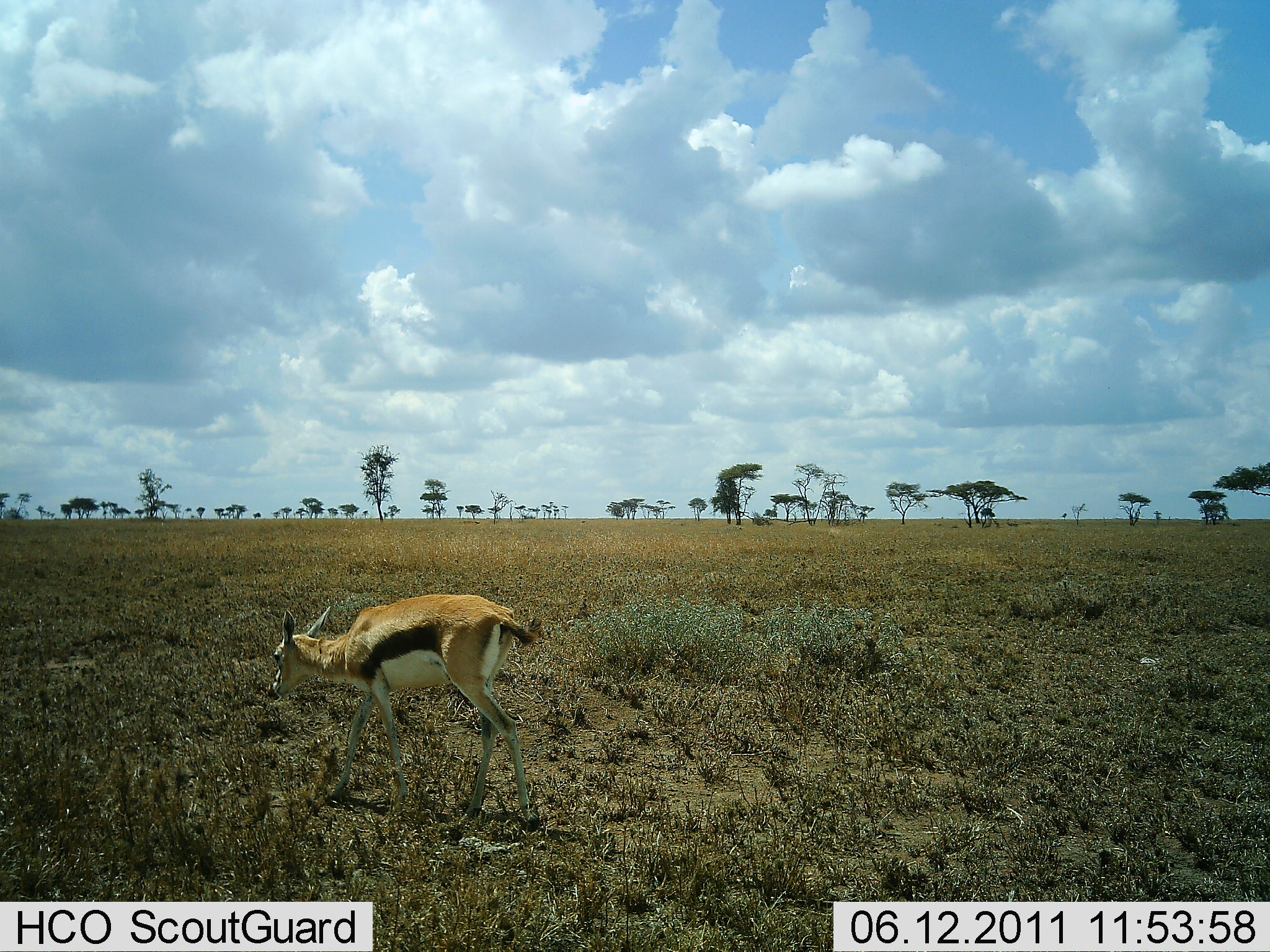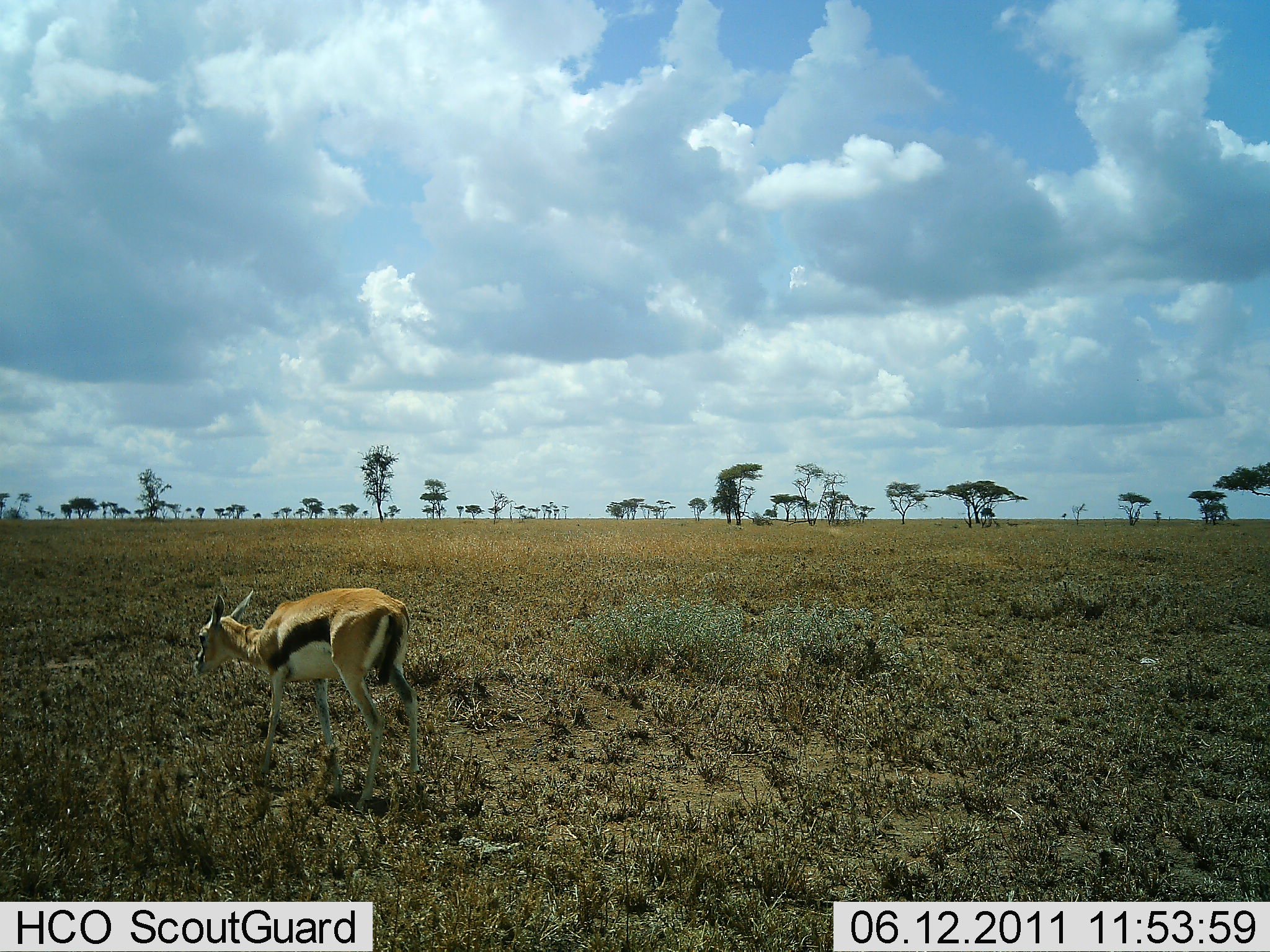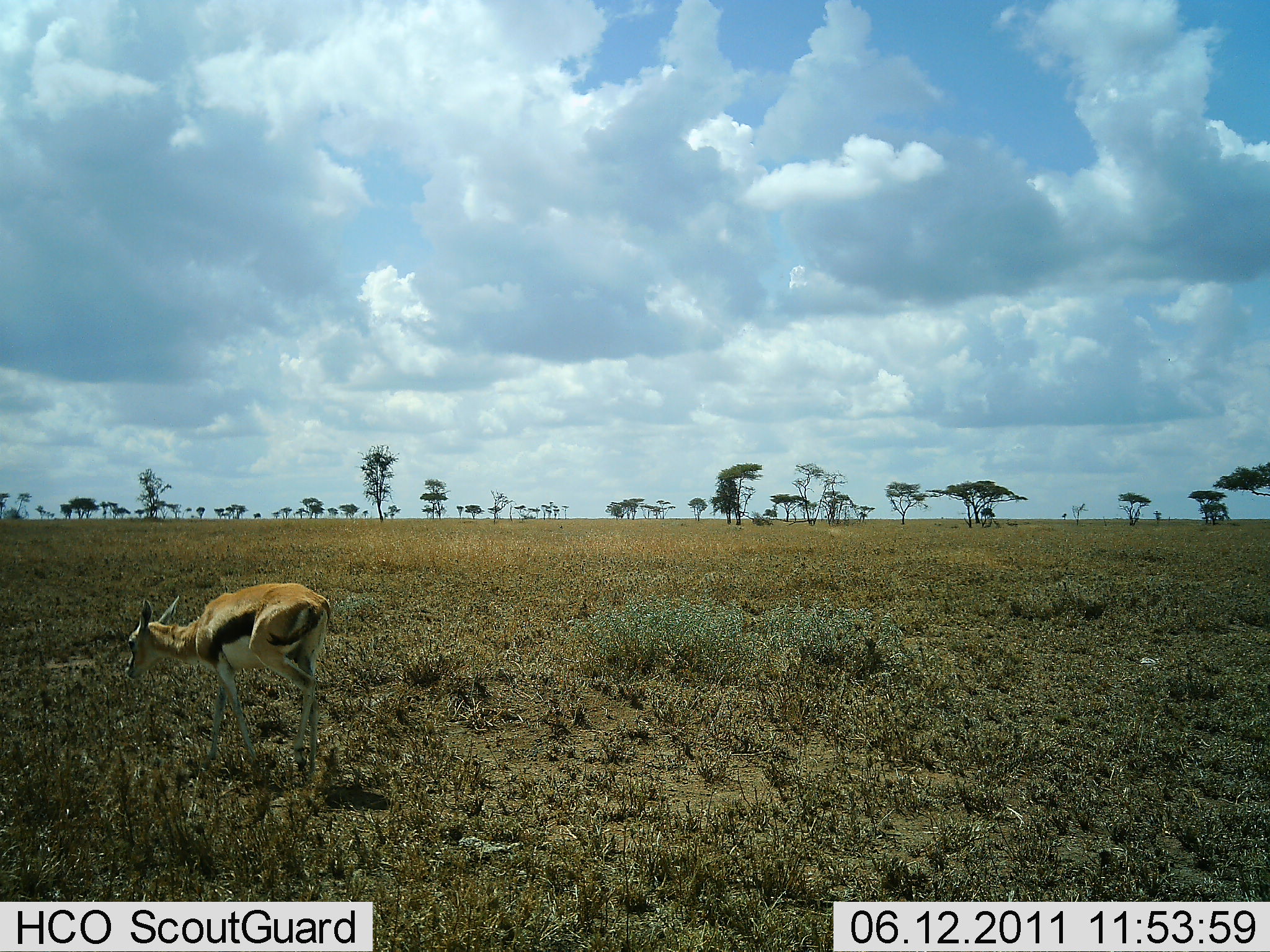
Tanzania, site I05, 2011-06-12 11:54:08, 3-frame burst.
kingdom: Animalia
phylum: Chordata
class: Mammalia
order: Artiodactyla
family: Bovidae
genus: Eudorcas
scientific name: Eudorcas thomsonii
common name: thomson's gazelle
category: gazellethomsons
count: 1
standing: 0%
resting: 0%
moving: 100%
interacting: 0%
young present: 0%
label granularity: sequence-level